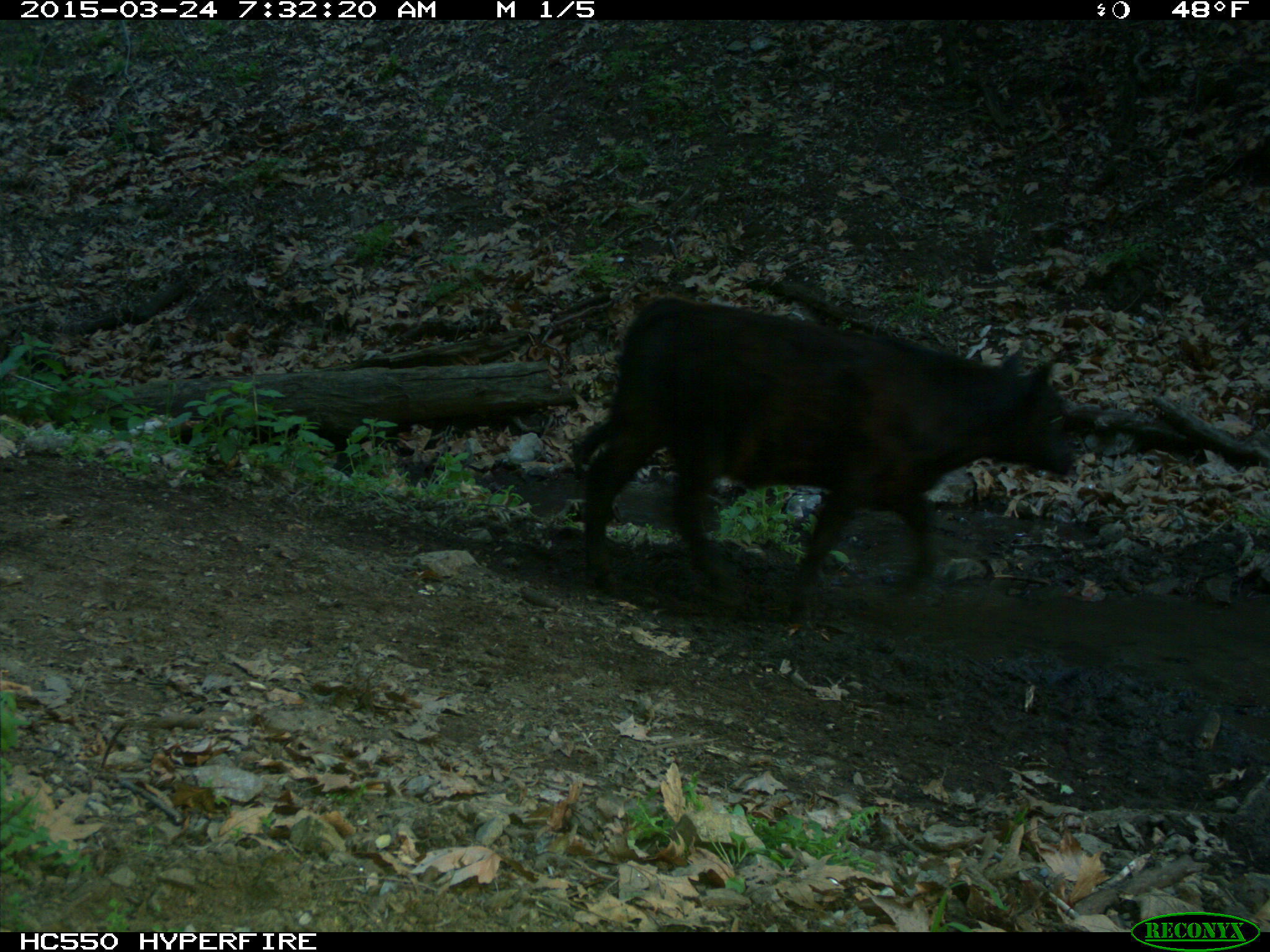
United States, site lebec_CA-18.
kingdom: Animalia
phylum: Chordata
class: Mammalia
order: Artiodactyla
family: Bovidae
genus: Bos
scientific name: Bos taurus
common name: domestic cow